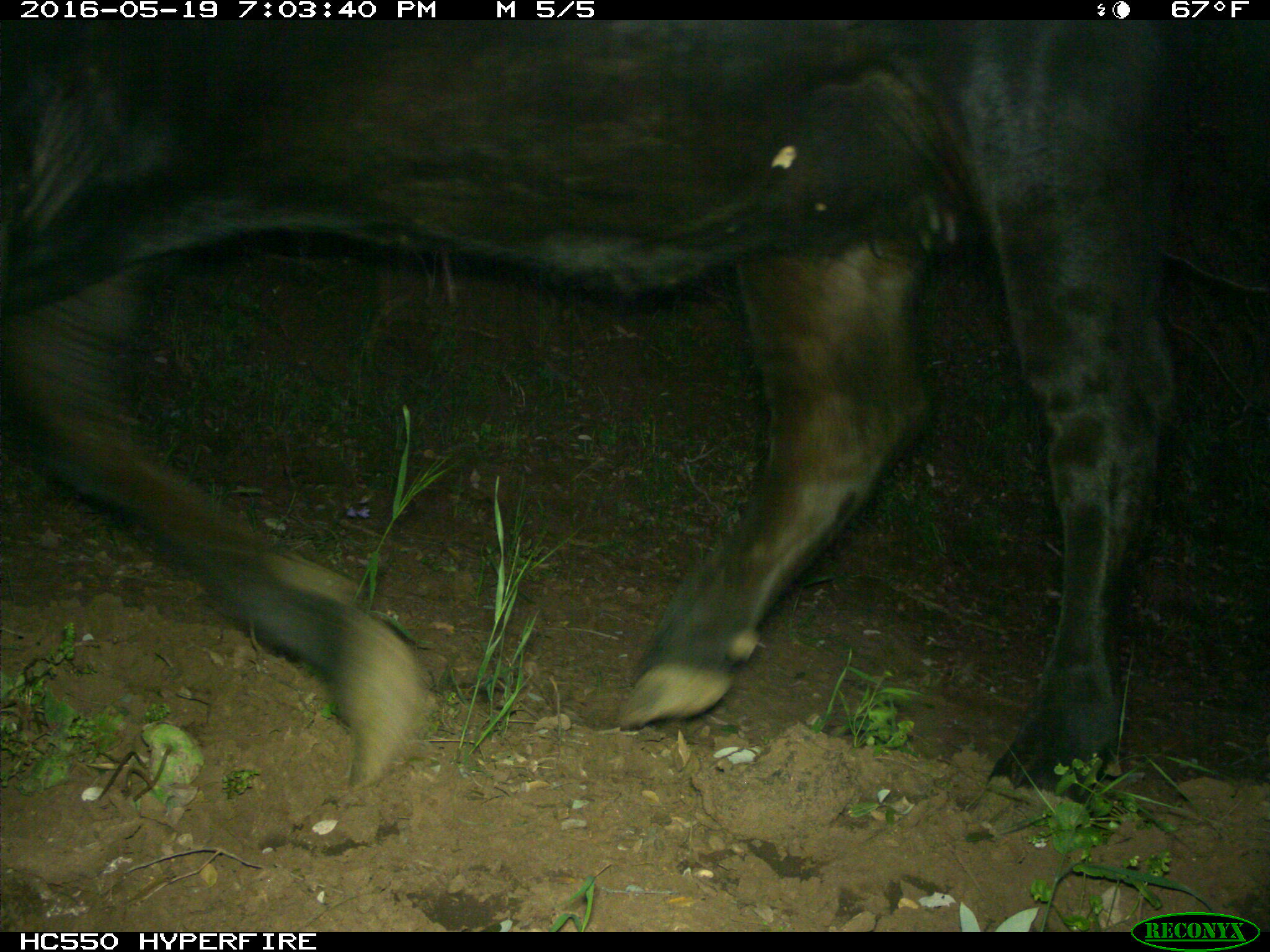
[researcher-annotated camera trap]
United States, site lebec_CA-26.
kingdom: Animalia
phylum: Chordata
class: Mammalia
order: Artiodactyla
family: Bovidae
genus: Bos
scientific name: Bos taurus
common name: domestic cow